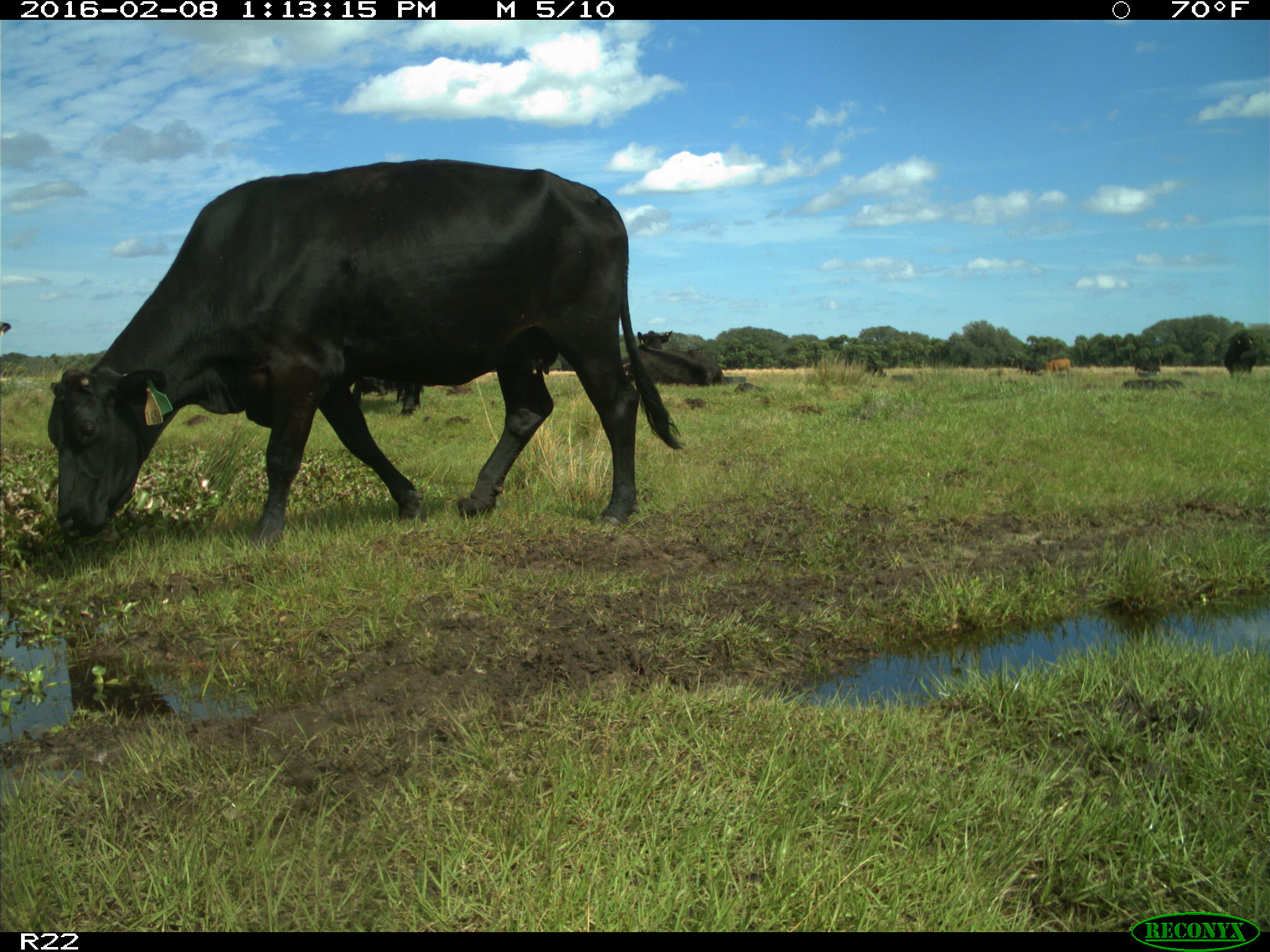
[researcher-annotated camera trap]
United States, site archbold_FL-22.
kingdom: Animalia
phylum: Chordata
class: Mammalia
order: Artiodactyla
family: Bovidae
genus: Bos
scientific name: Bos taurus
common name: domestic cow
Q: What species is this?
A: Bos taurus (domestic cow).